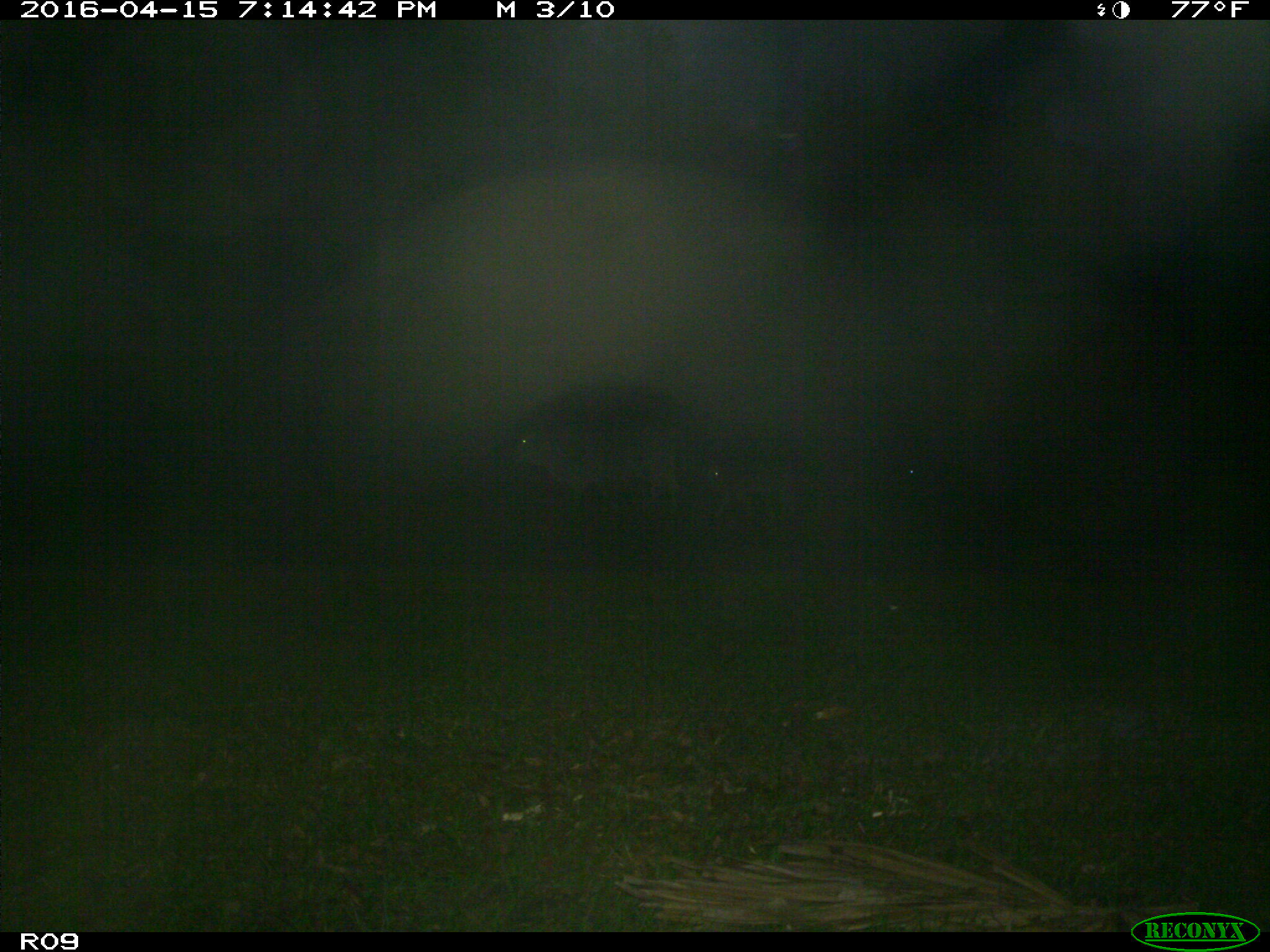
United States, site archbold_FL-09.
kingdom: Animalia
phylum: Chordata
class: Mammalia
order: Artiodactyla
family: Bovidae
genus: Bos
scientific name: Bos taurus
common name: domestic cow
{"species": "Bos taurus (domestic cow)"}